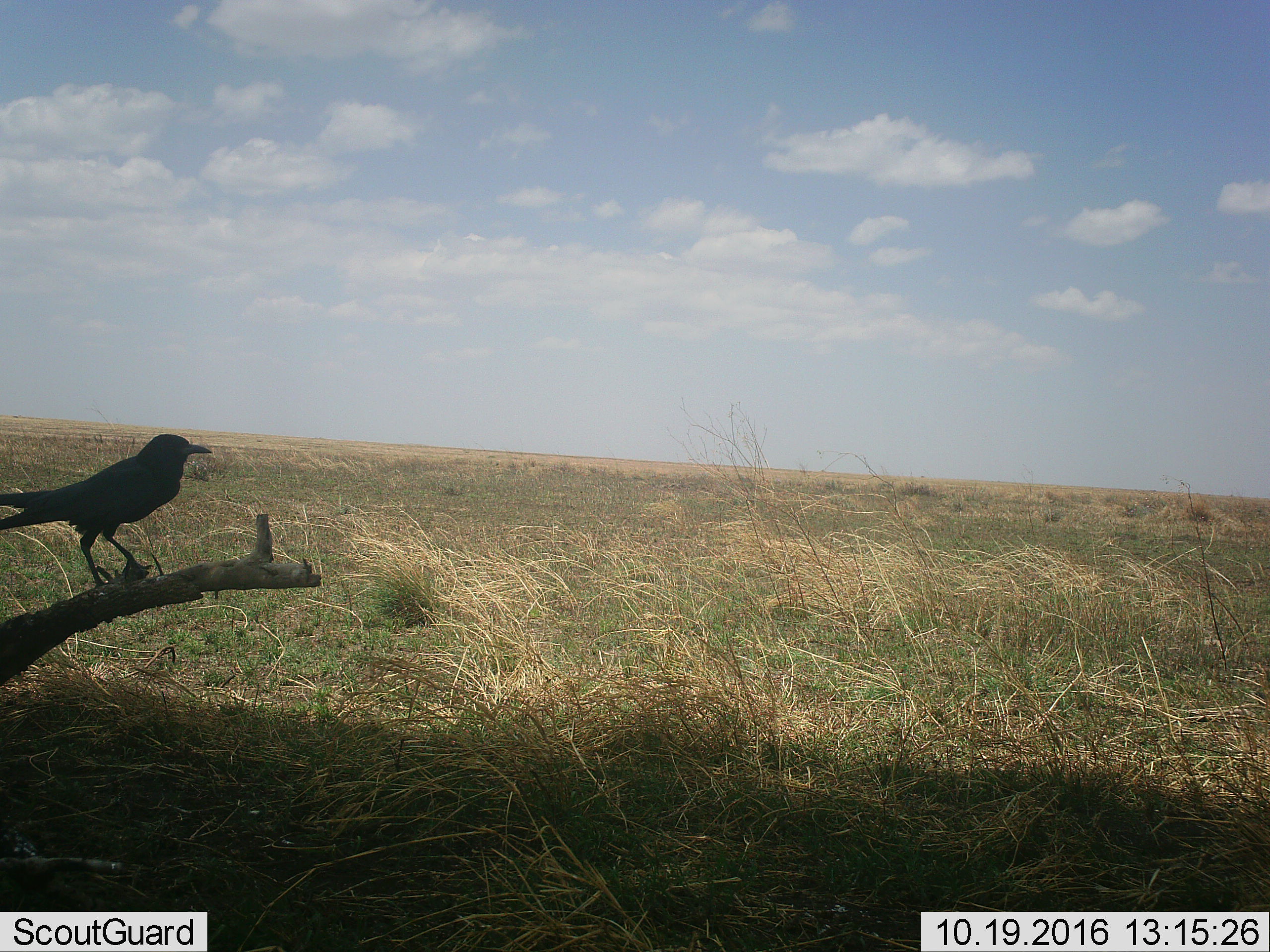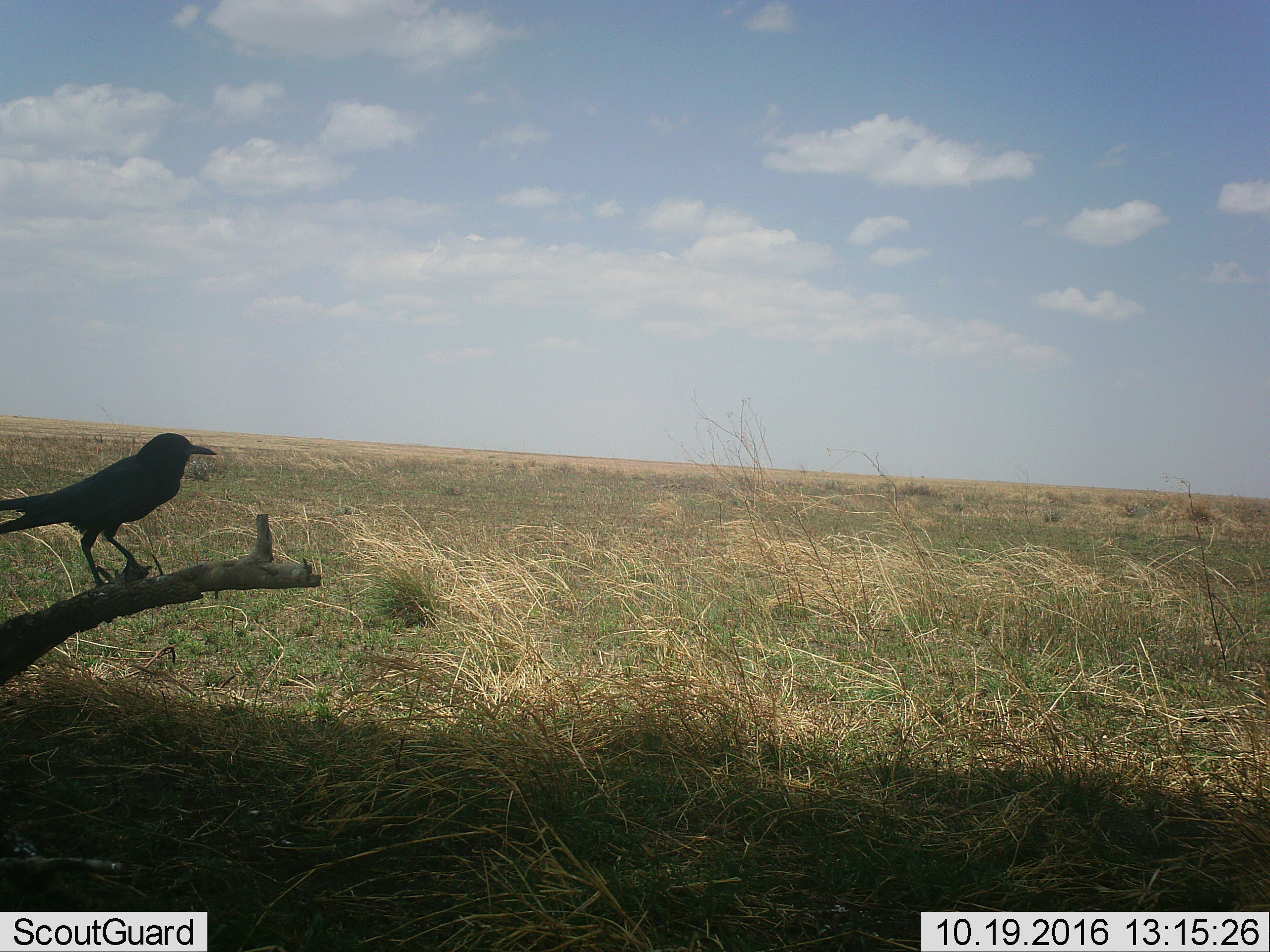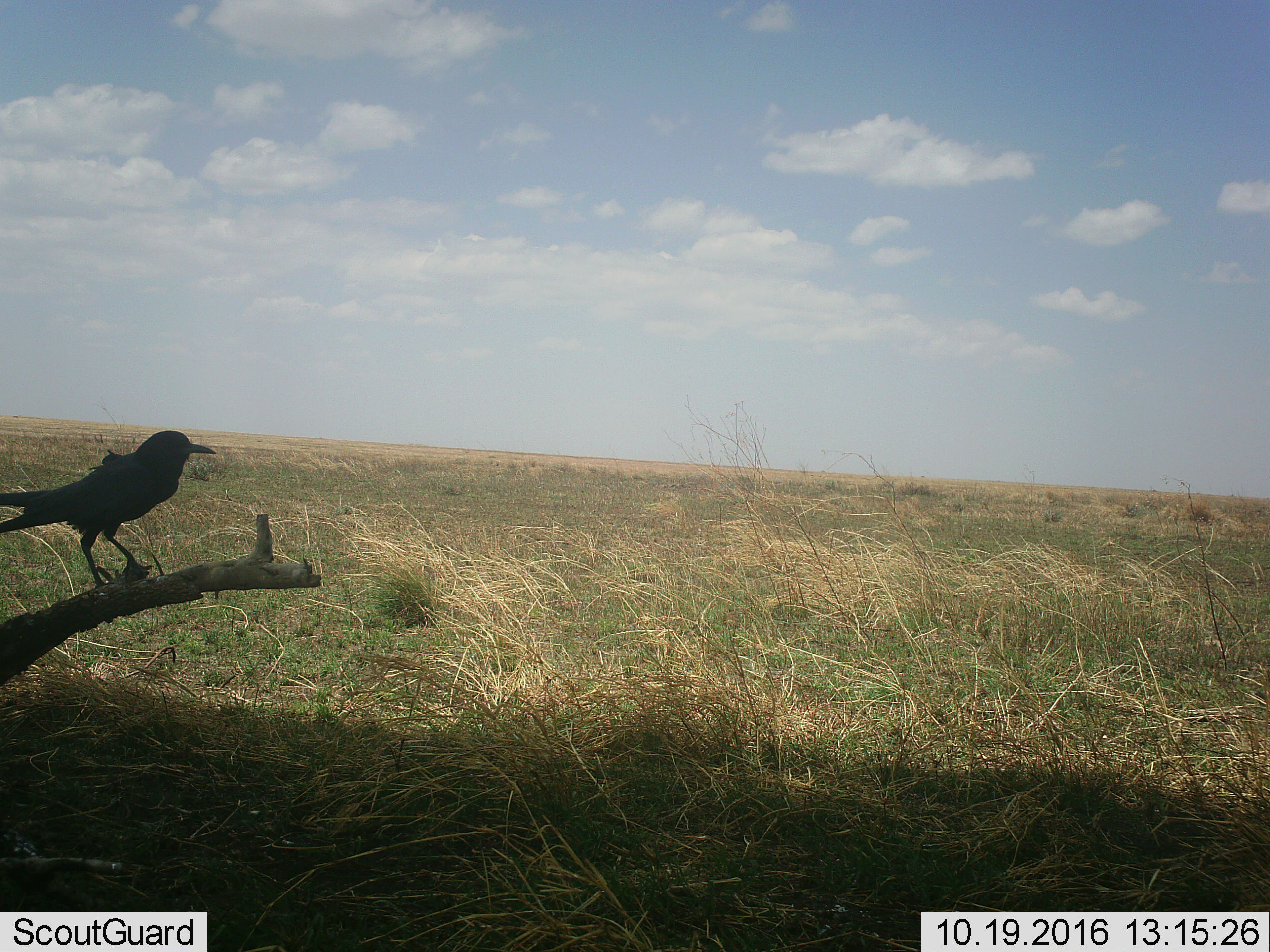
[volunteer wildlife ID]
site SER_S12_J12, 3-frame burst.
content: unidentified animal